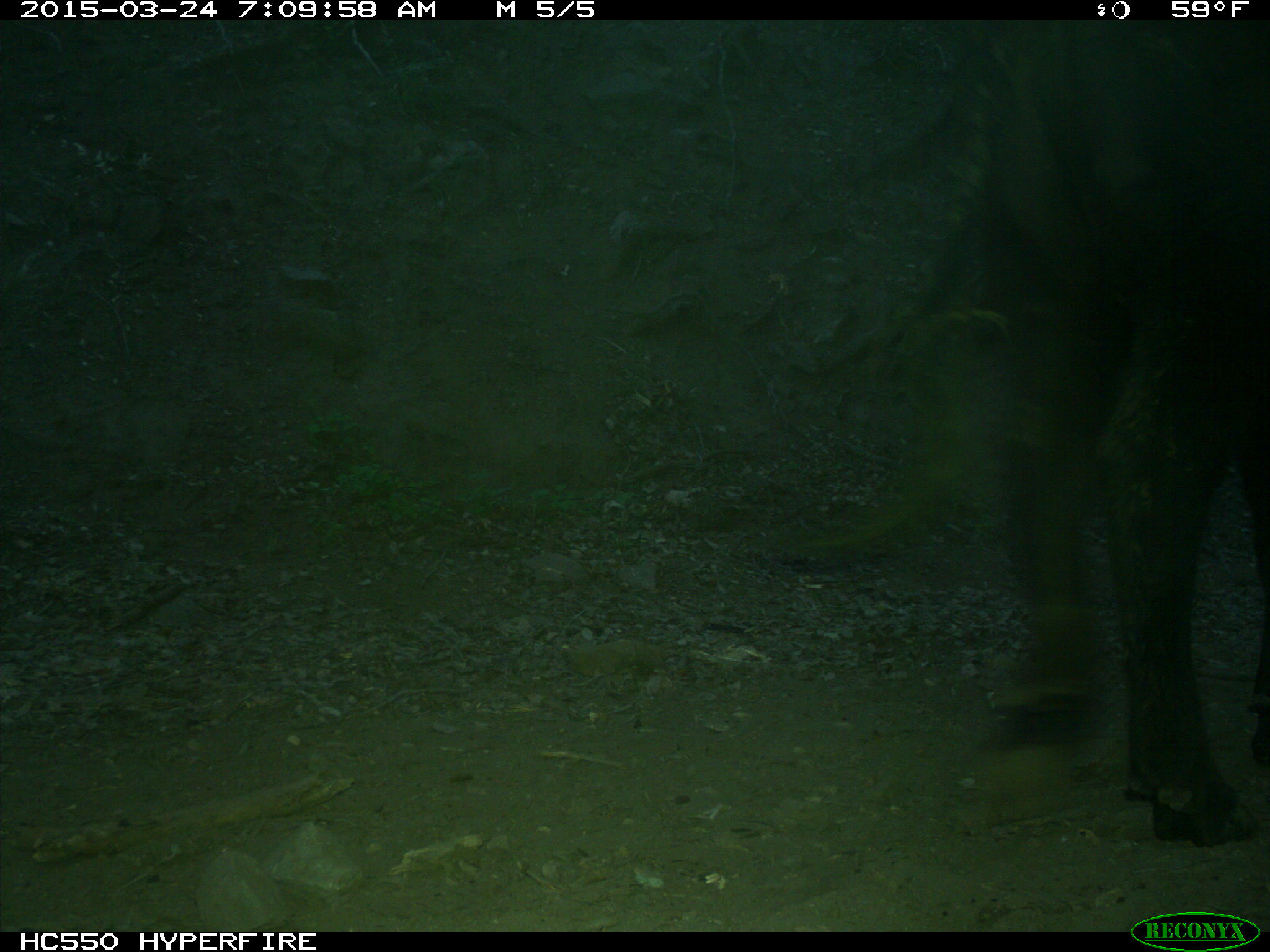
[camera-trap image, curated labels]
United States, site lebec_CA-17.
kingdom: Animalia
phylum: Chordata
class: Mammalia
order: Artiodactyla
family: Bovidae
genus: Bos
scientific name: Bos taurus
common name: domestic cow